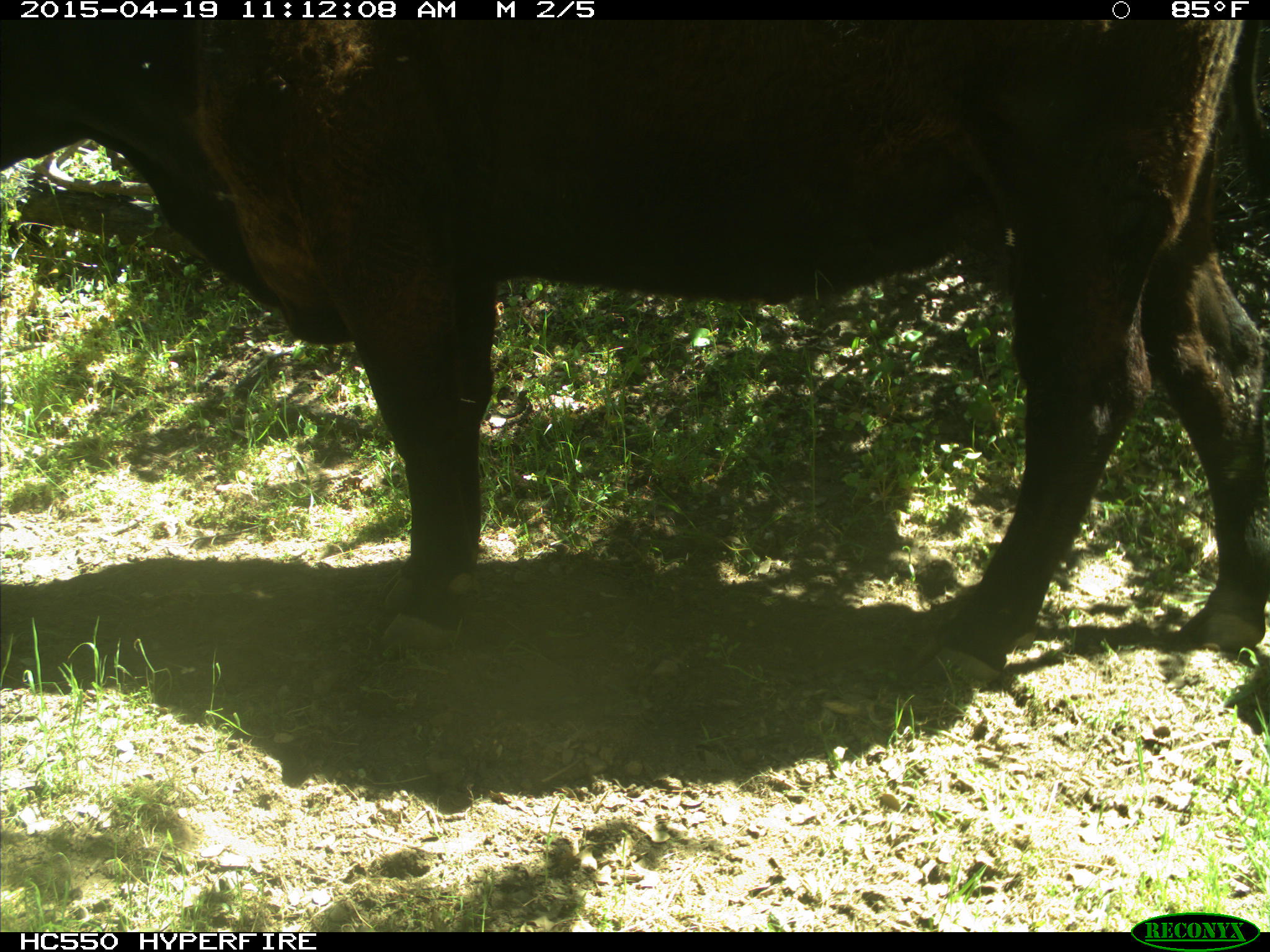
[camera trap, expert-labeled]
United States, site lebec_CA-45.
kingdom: Animalia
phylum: Chordata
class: Mammalia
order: Artiodactyla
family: Bovidae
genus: Bos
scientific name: Bos taurus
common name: domestic cow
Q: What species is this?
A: Bos taurus (domestic cow).